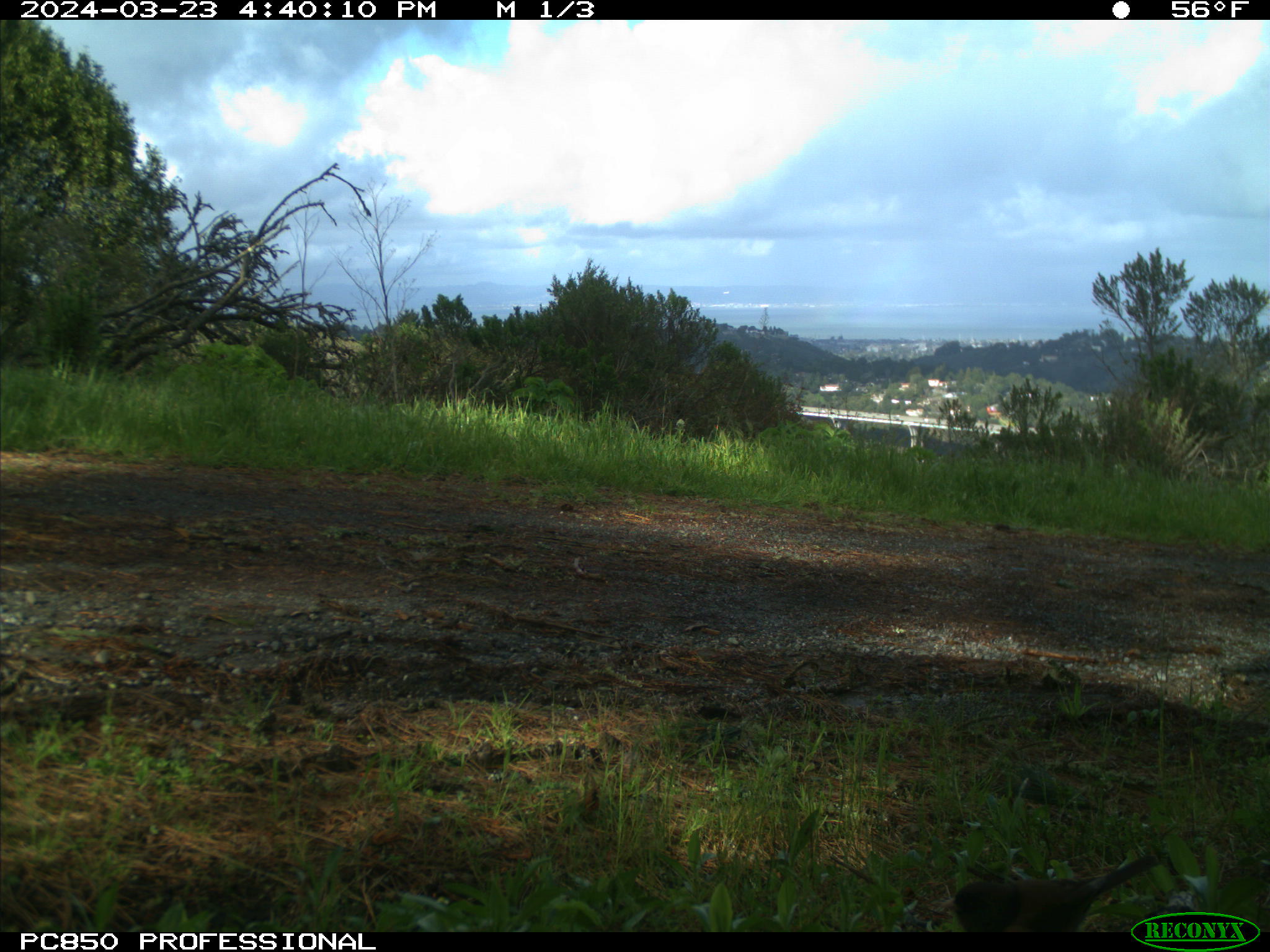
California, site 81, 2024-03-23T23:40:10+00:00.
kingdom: Animalia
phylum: Chordata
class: Aves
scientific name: Aves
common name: bird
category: unknown bird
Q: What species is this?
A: Unknown bird (bird) (Aves).